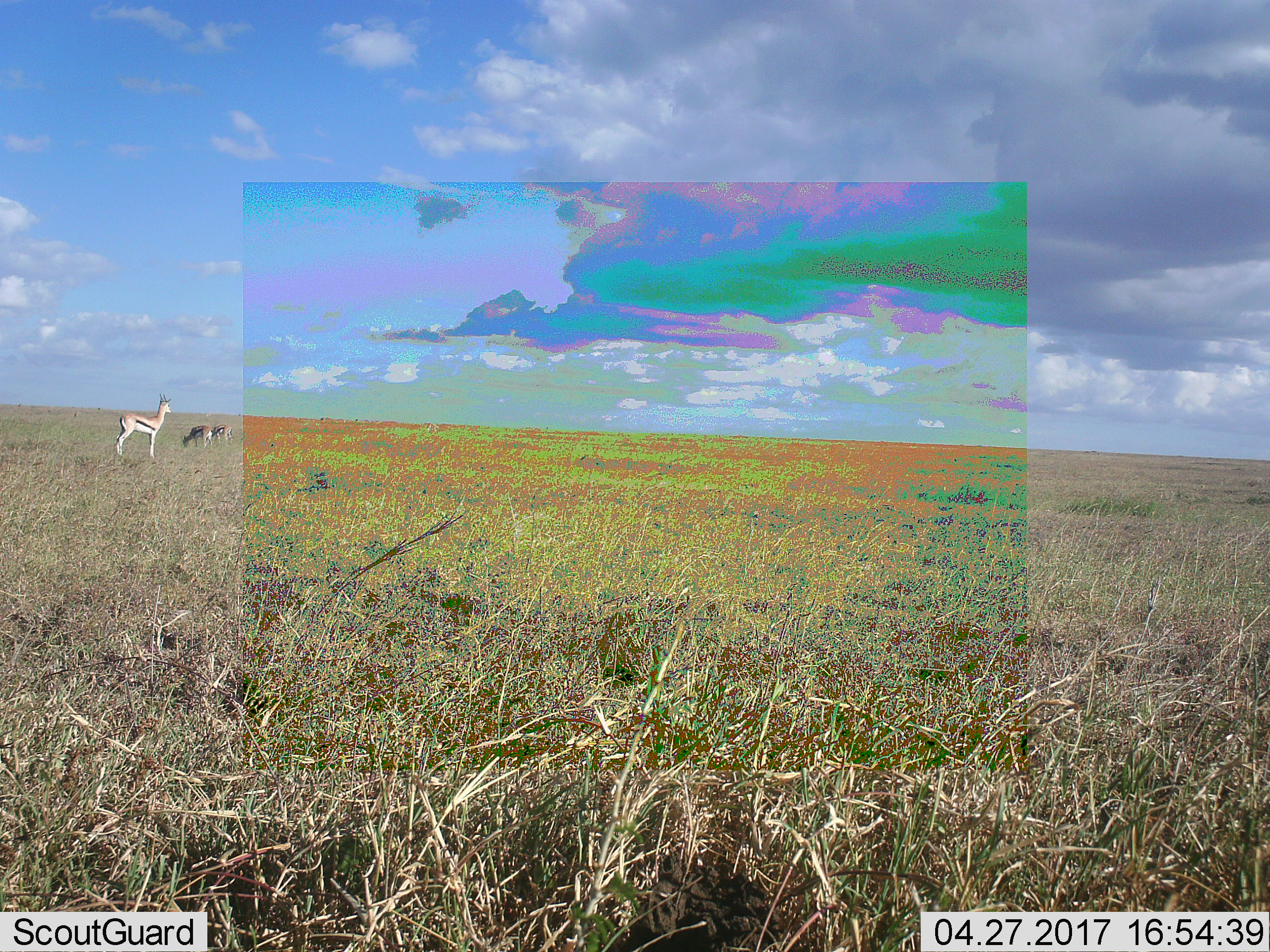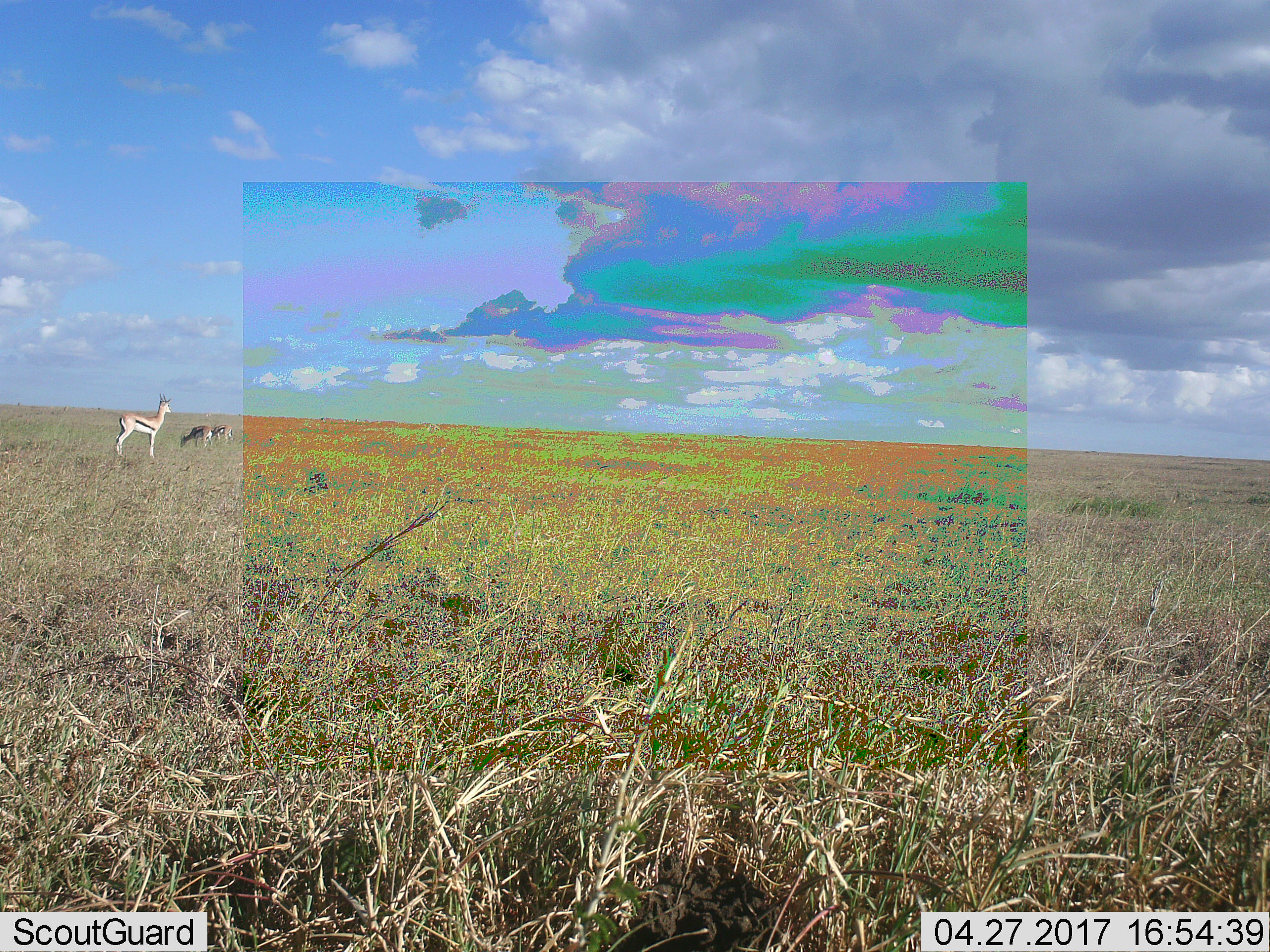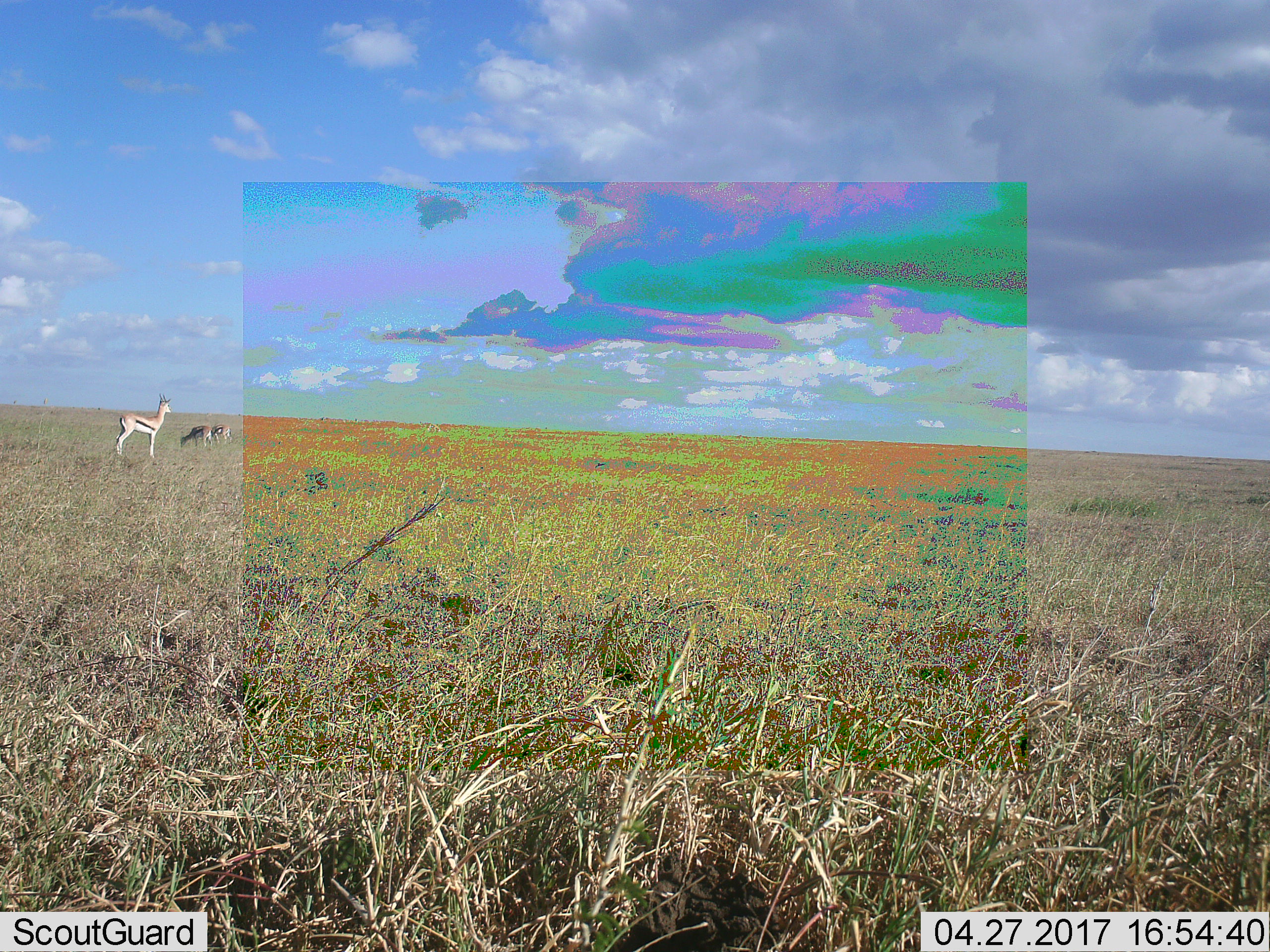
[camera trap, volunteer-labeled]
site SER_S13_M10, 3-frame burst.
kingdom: Animalia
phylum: Chordata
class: Mammalia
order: Artiodactyla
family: Bovidae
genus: Eudorcas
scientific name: Eudorcas thomsonii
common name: thomson's gazelle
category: gazellethomsons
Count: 3.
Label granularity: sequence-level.